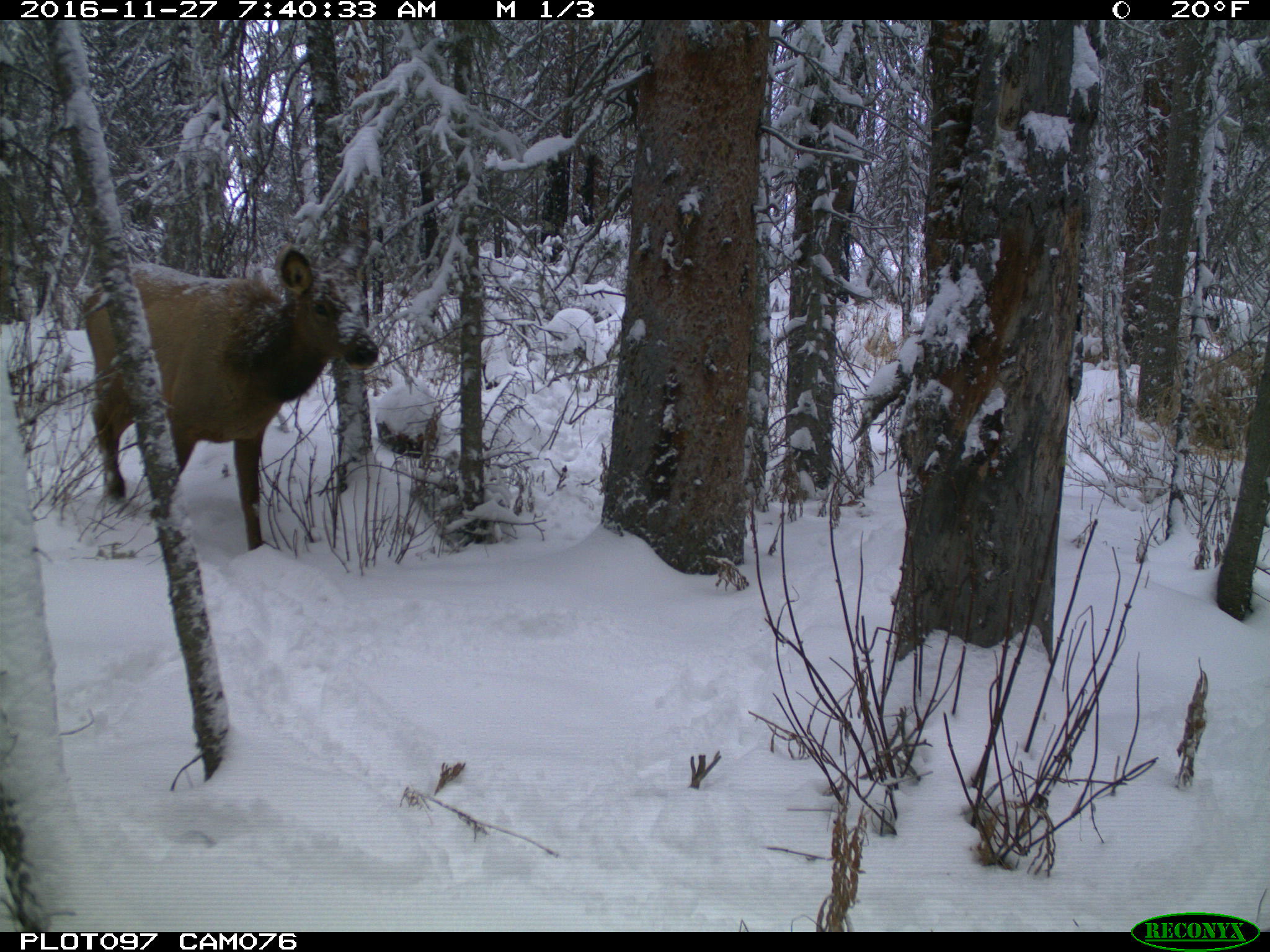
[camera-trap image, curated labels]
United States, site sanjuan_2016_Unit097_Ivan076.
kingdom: Animalia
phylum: Chordata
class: Mammalia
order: Artiodactyla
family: Cervidae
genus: Cervus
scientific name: Cervus elaphus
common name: red deer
Cervus elaphus (red deer).